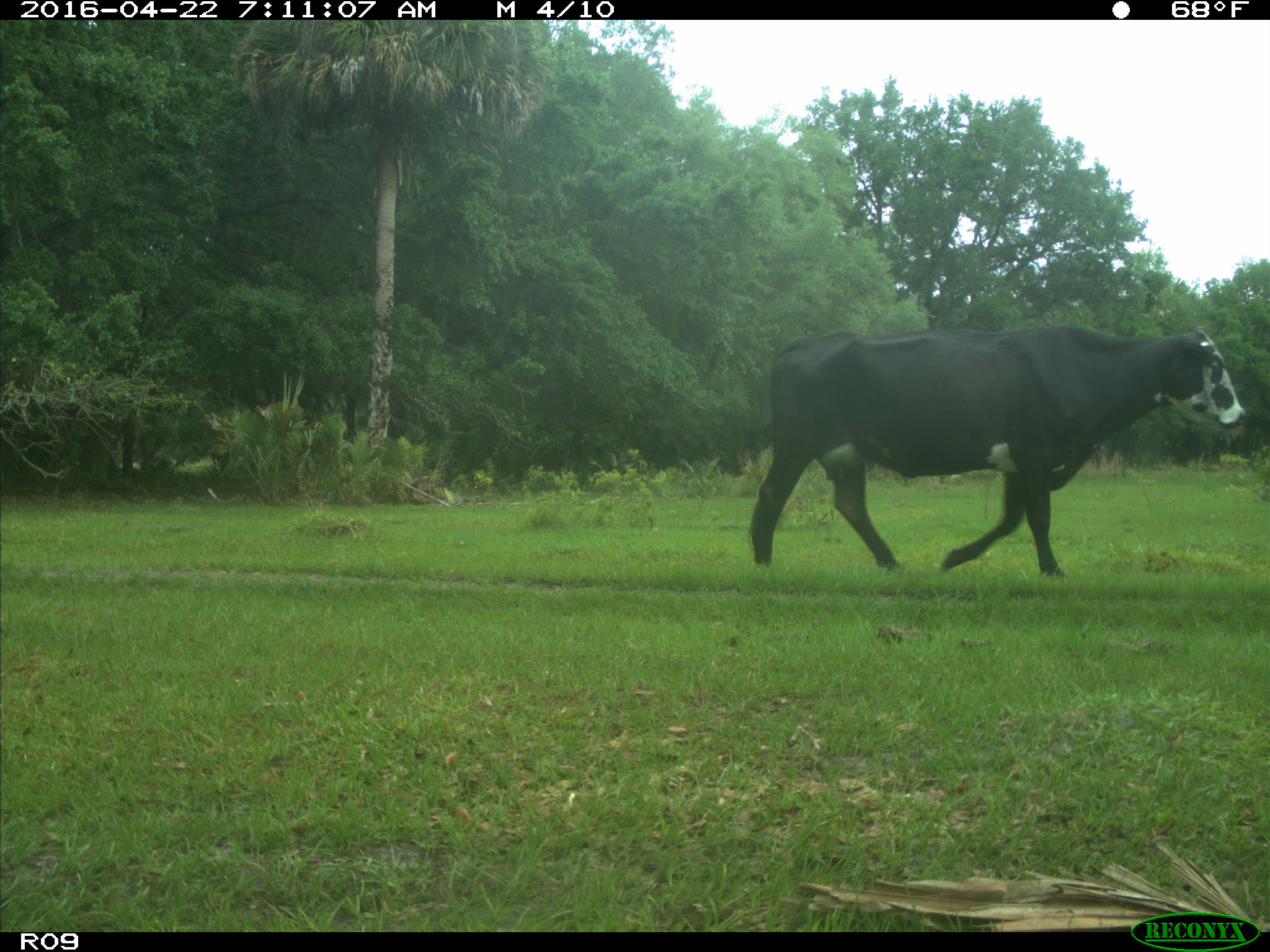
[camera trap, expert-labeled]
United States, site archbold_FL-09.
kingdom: Animalia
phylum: Chordata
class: Mammalia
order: Artiodactyla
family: Bovidae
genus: Bos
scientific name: Bos taurus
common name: domestic cow